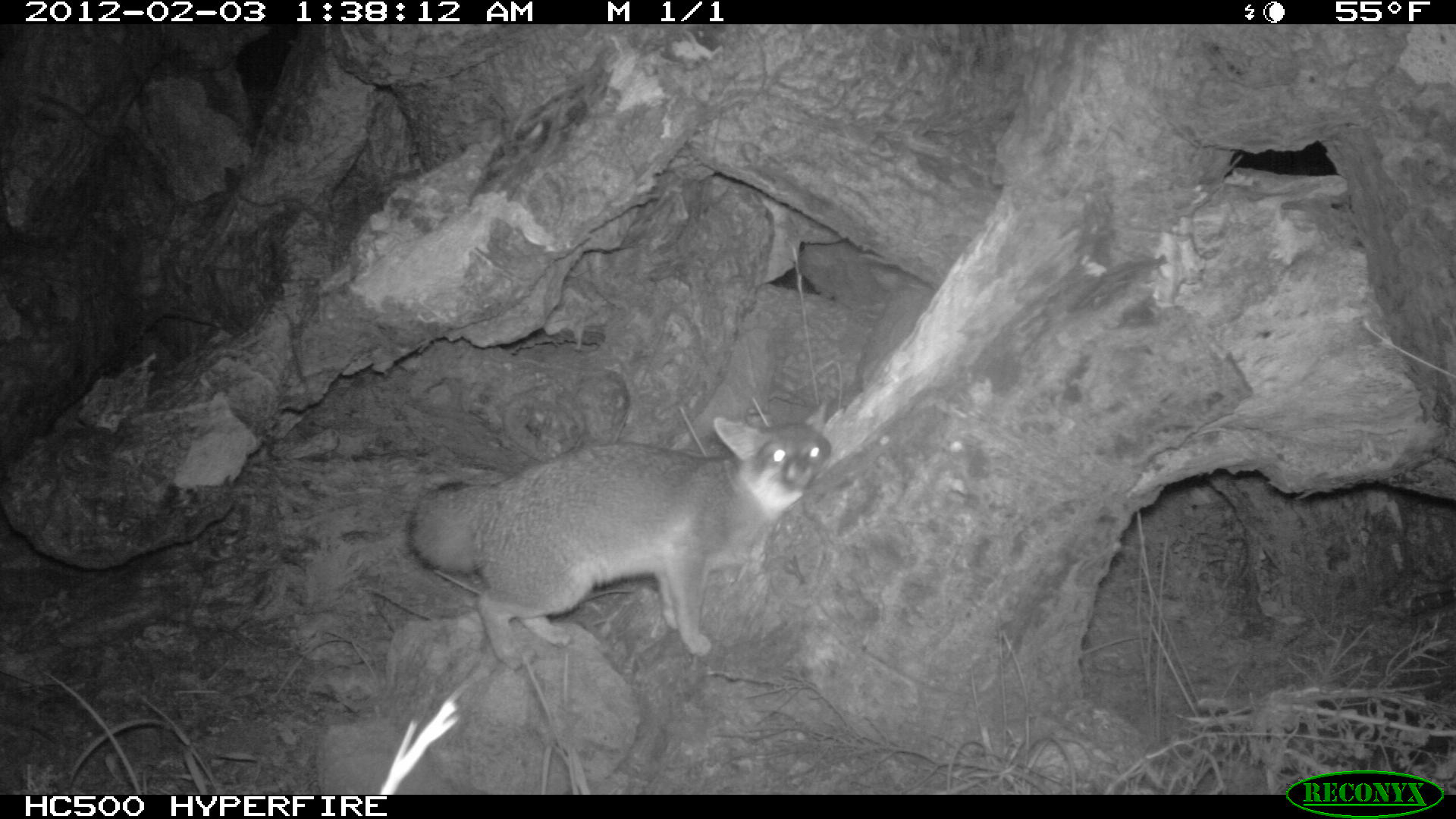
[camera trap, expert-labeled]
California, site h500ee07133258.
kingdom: Animalia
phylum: Chordata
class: Mammalia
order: Carnivora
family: Canidae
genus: Urocyon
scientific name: Urocyon littoralis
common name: island fox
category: fox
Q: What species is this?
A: Fox (island fox) (Urocyon littoralis).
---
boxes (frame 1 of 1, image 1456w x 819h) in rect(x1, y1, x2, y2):
fox: rect(409, 399, 833, 670)